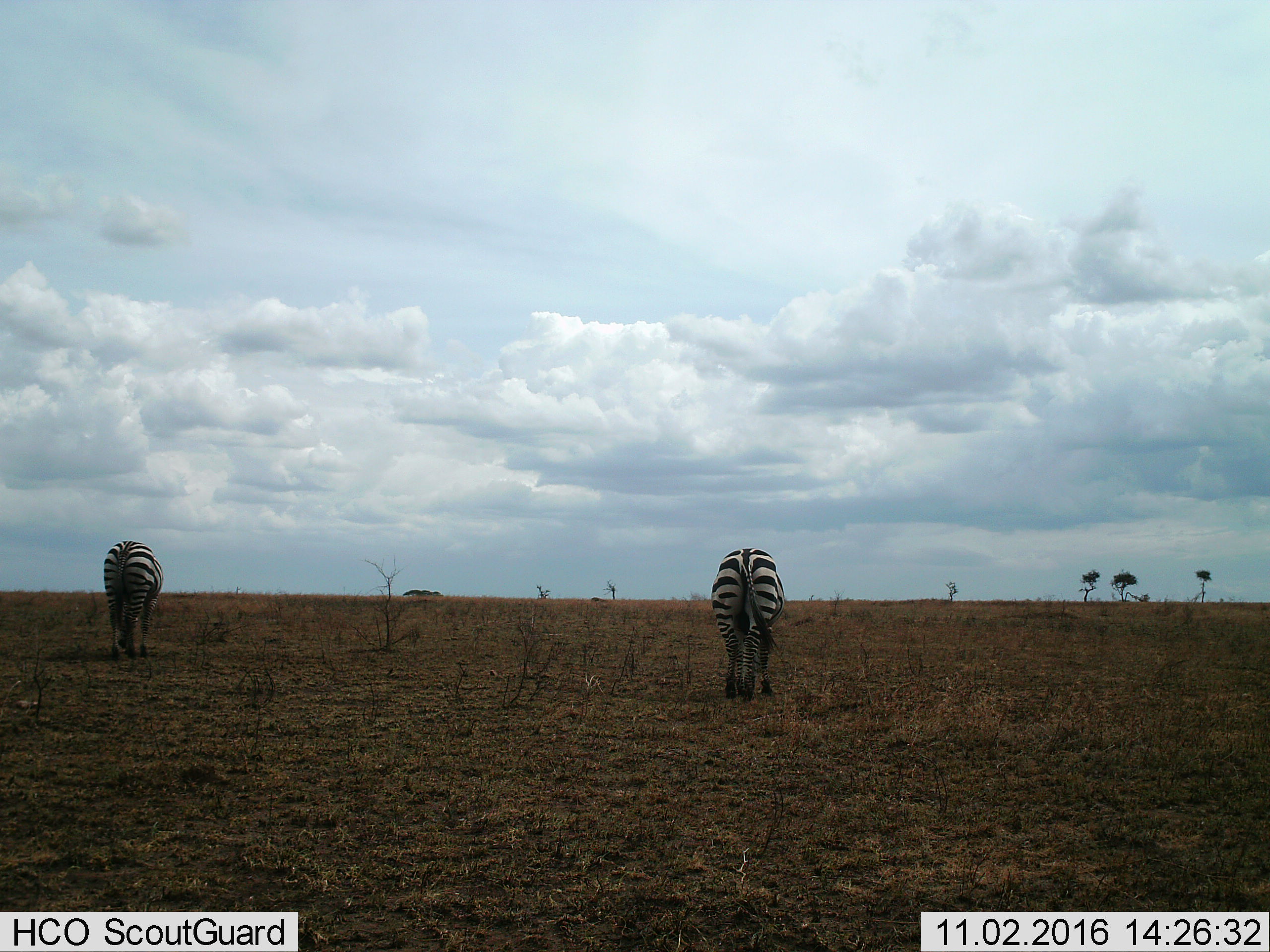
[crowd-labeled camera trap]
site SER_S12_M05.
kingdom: Animalia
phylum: Chordata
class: Mammalia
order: Perissodactyla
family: Equidae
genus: Equus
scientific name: Equus quagga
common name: plains zebra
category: zebraplains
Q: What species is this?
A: Zebraplains (plains zebra) (Equus quagga).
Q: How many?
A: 2.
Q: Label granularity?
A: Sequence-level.